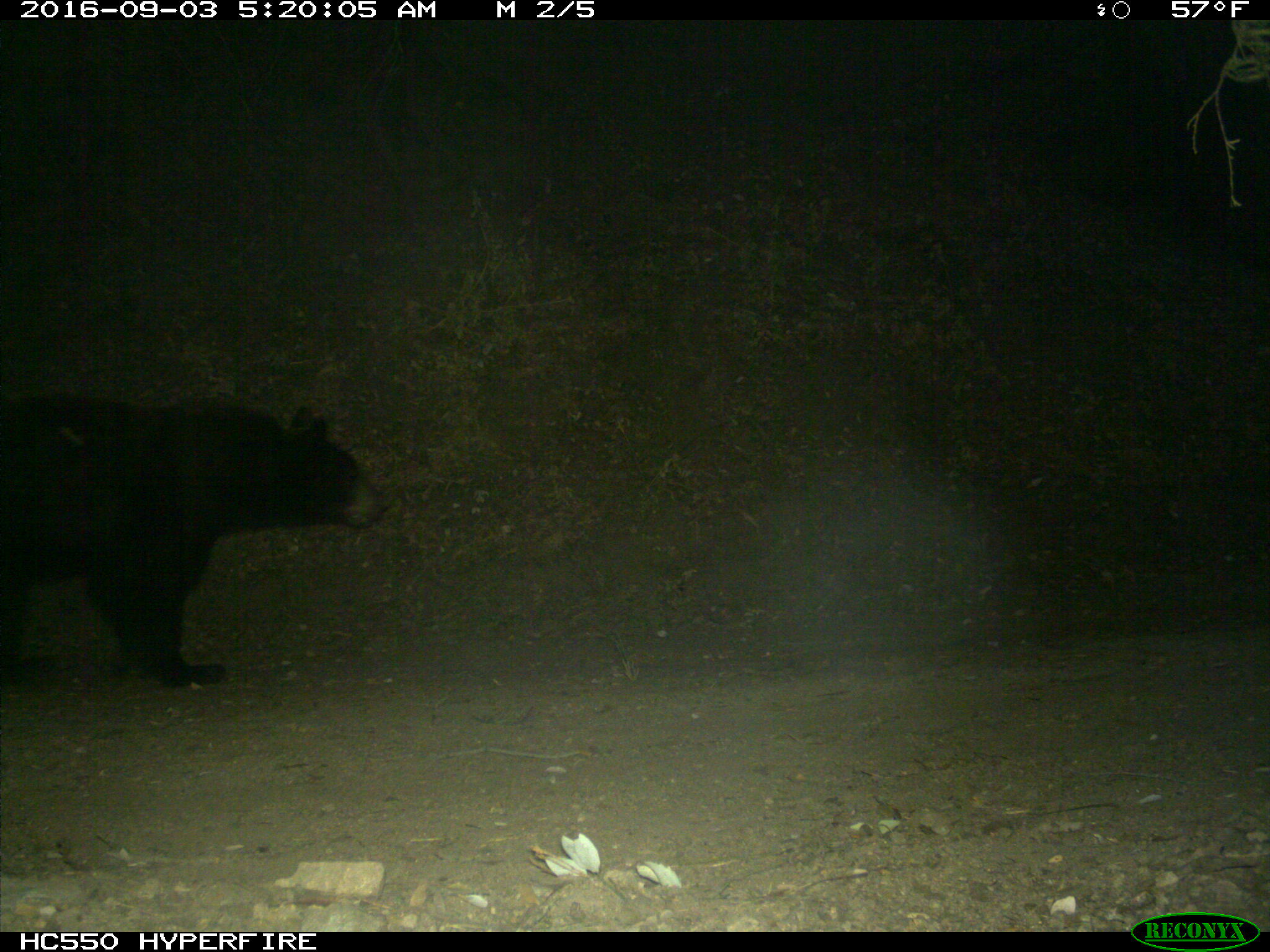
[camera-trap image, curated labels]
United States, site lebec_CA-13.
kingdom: Animalia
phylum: Chordata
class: Mammalia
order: Carnivora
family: Ursidae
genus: Ursus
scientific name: Ursus americanus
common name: american black bear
Ursus americanus (american black bear).